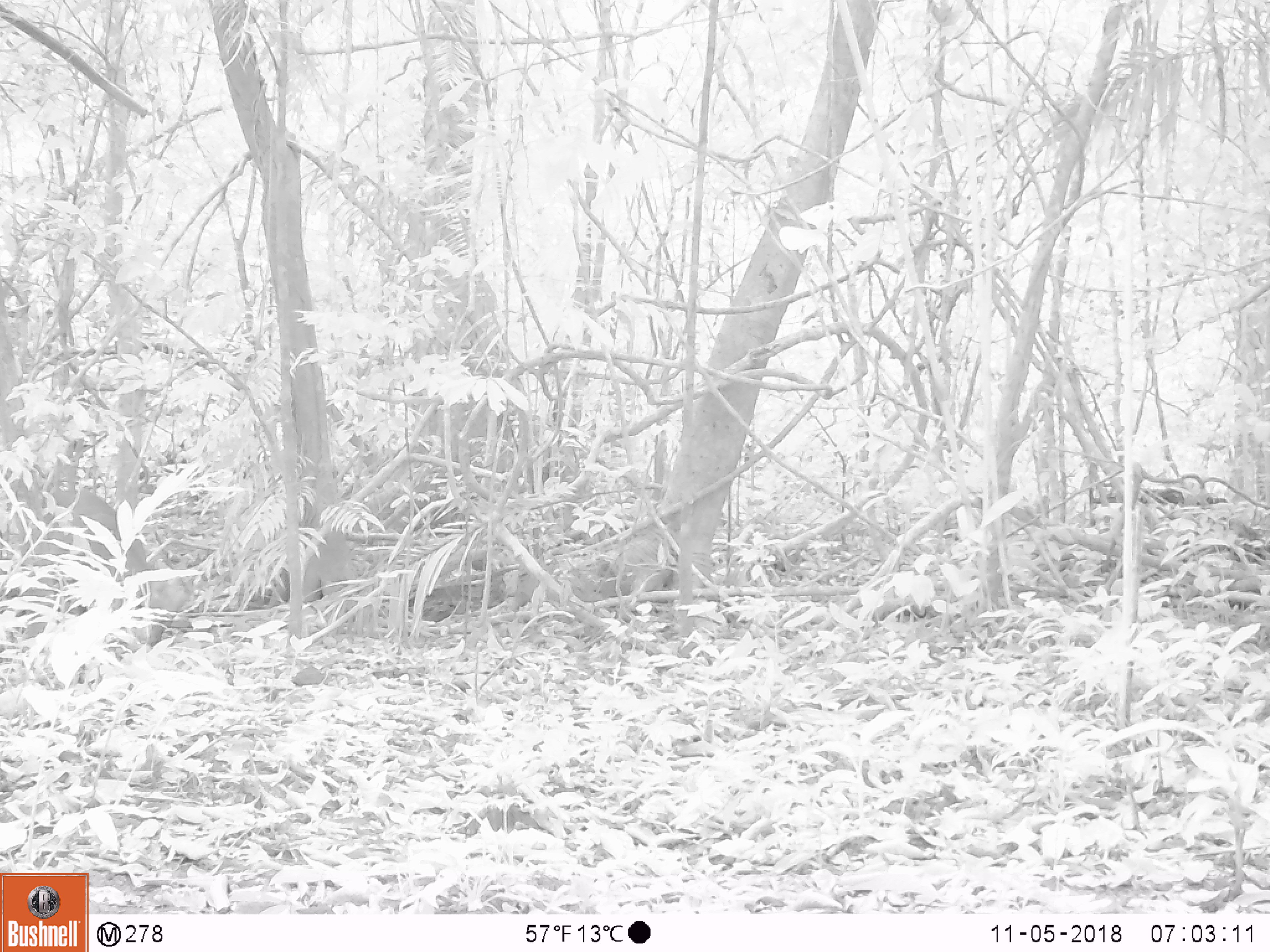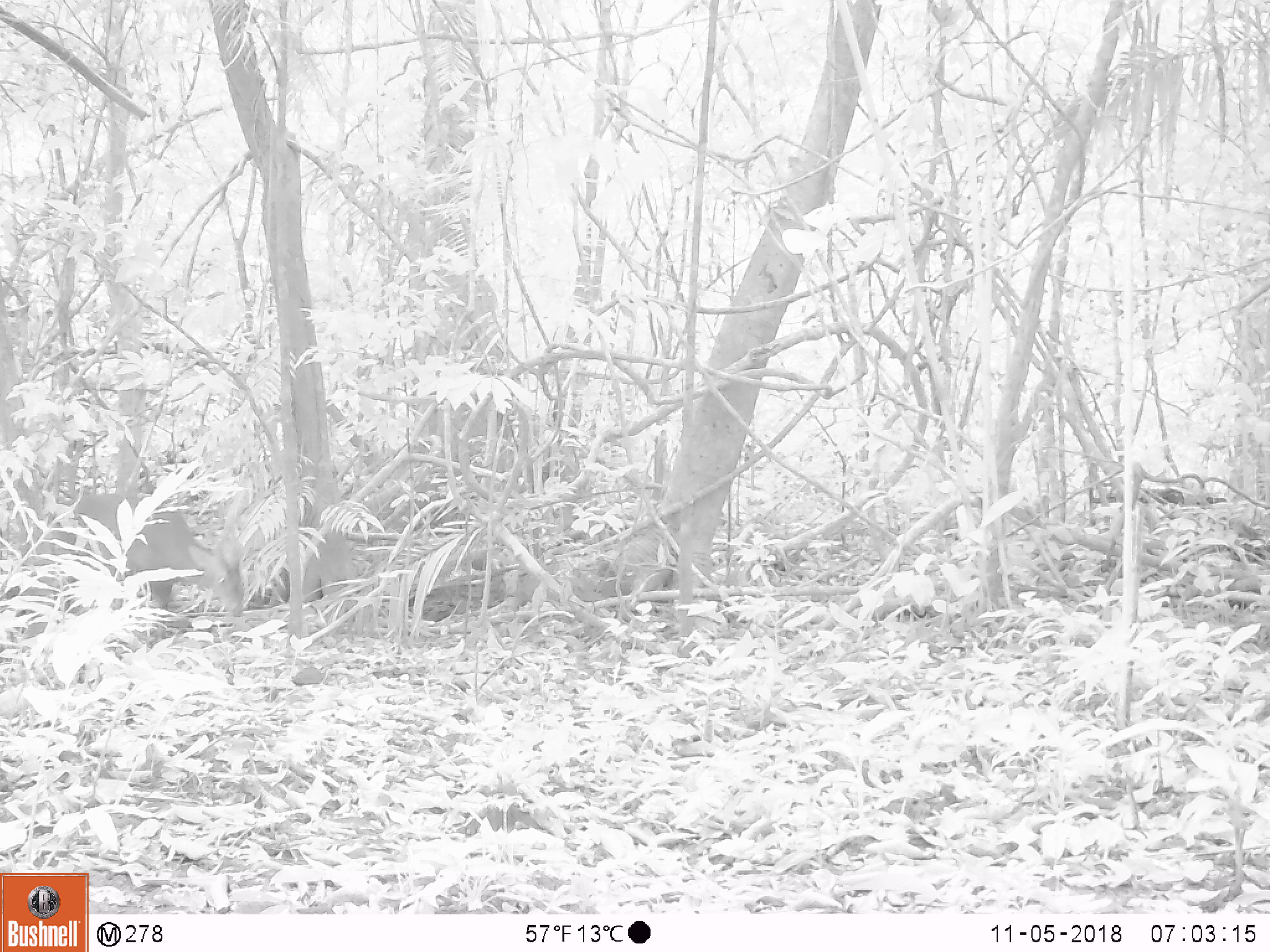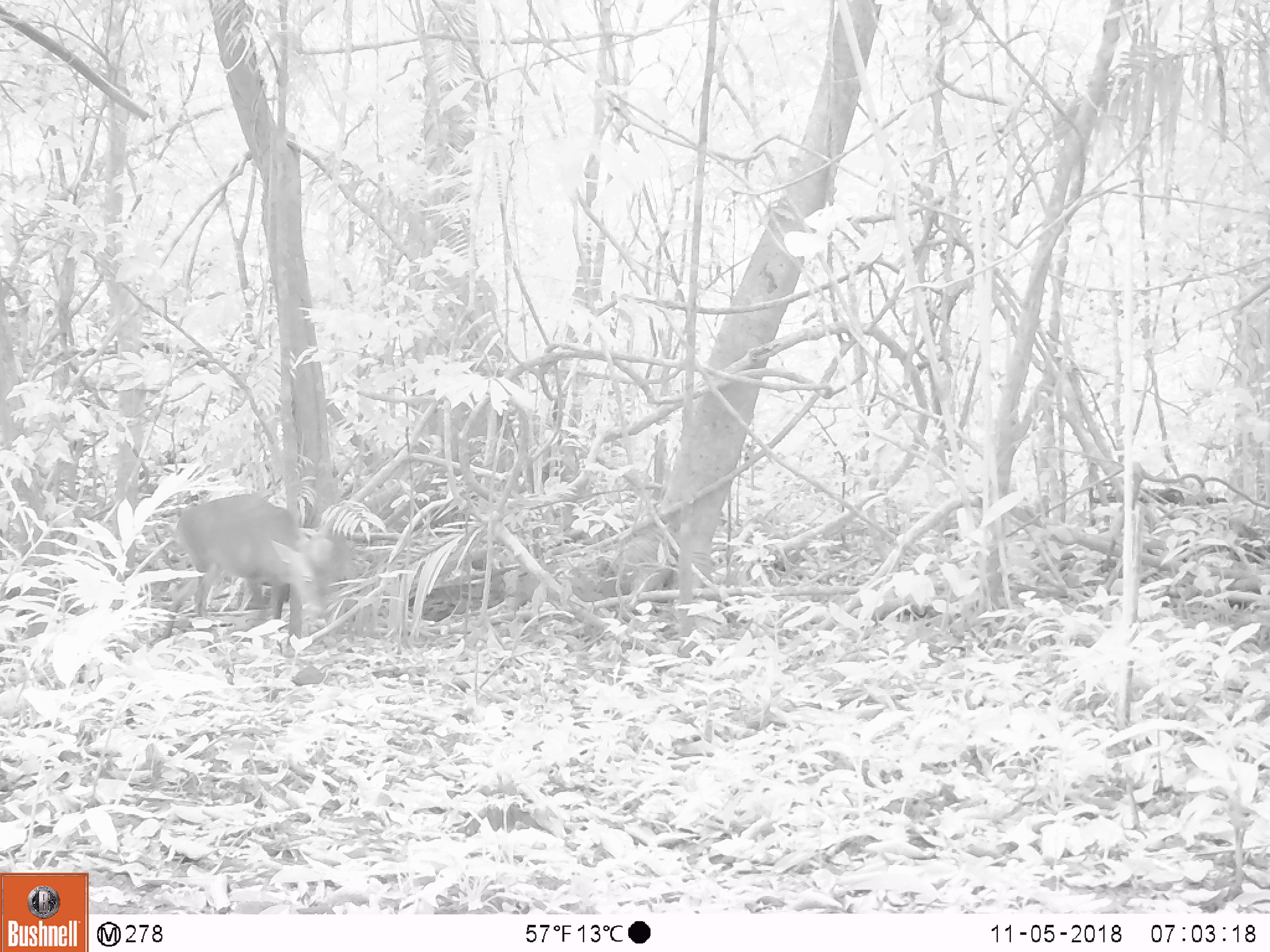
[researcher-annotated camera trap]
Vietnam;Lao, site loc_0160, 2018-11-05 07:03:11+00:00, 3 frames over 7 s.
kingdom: Animalia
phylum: Chordata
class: Mammalia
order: Artiodactyla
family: Cervidae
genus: Muntiacus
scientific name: Muntiacus vuquangensis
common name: large-antlered muntjac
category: large antlered muntjac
Large antlered muntjac (large-antlered muntjac) (Muntiacus vuquangensis). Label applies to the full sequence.